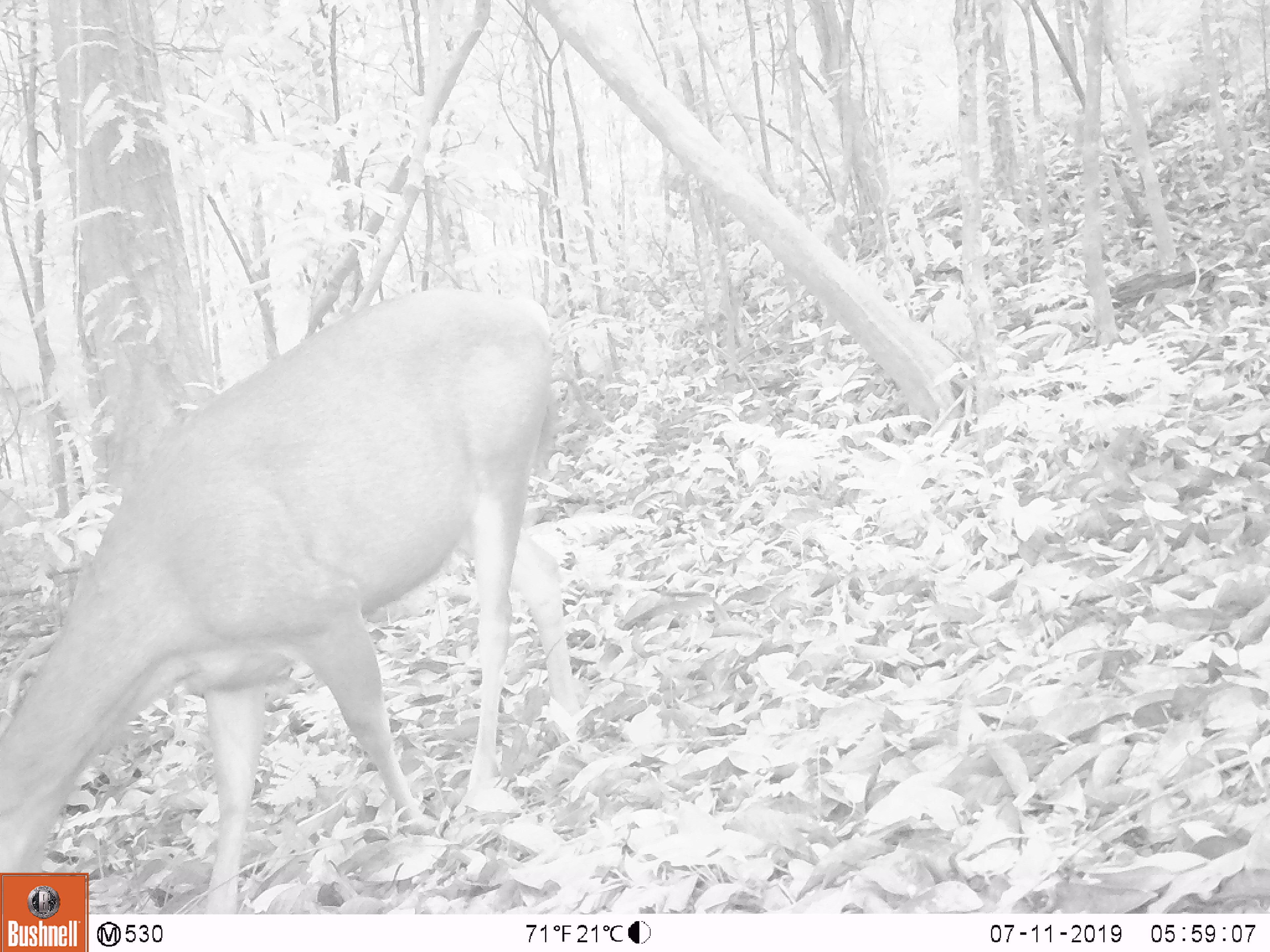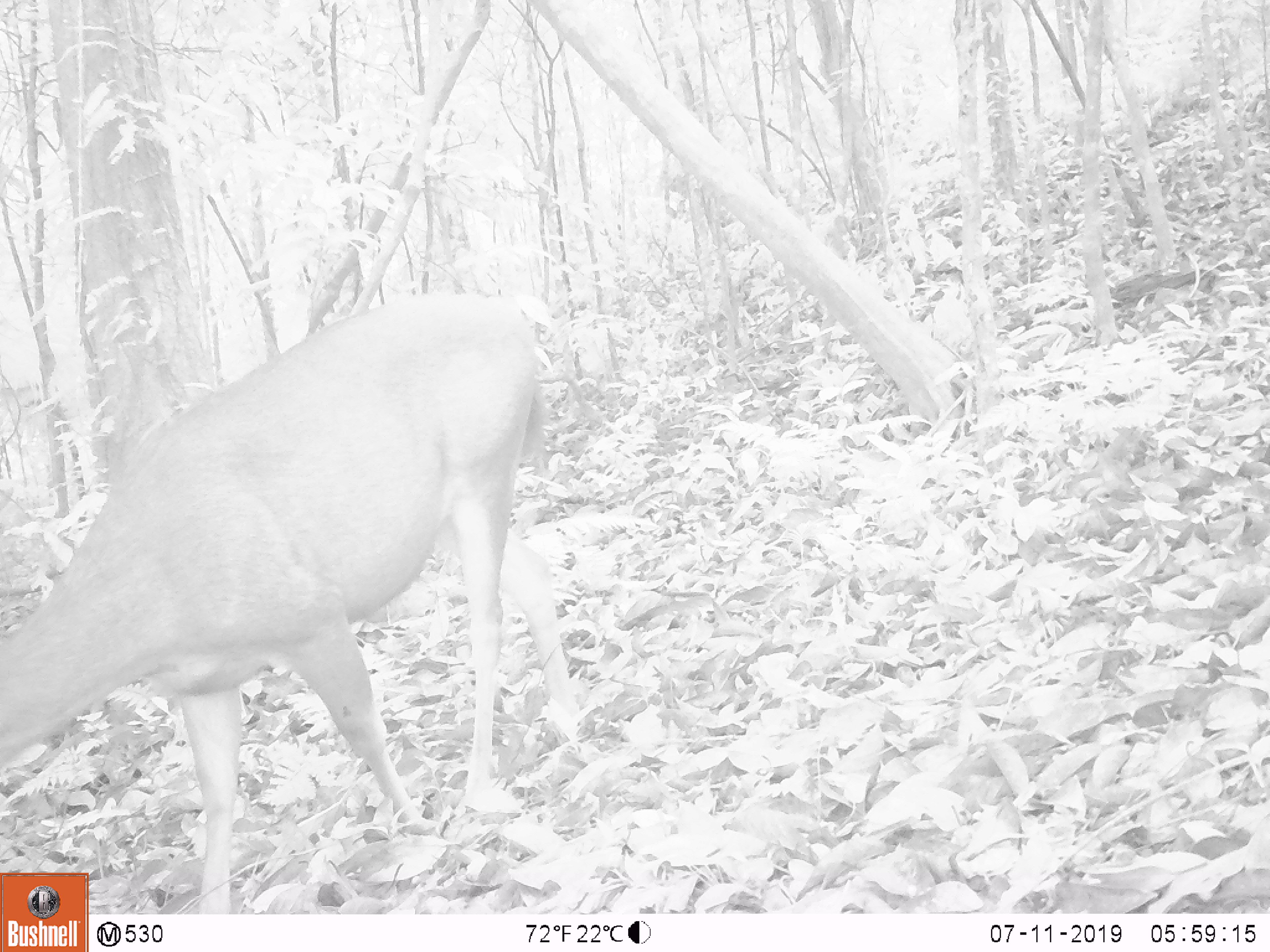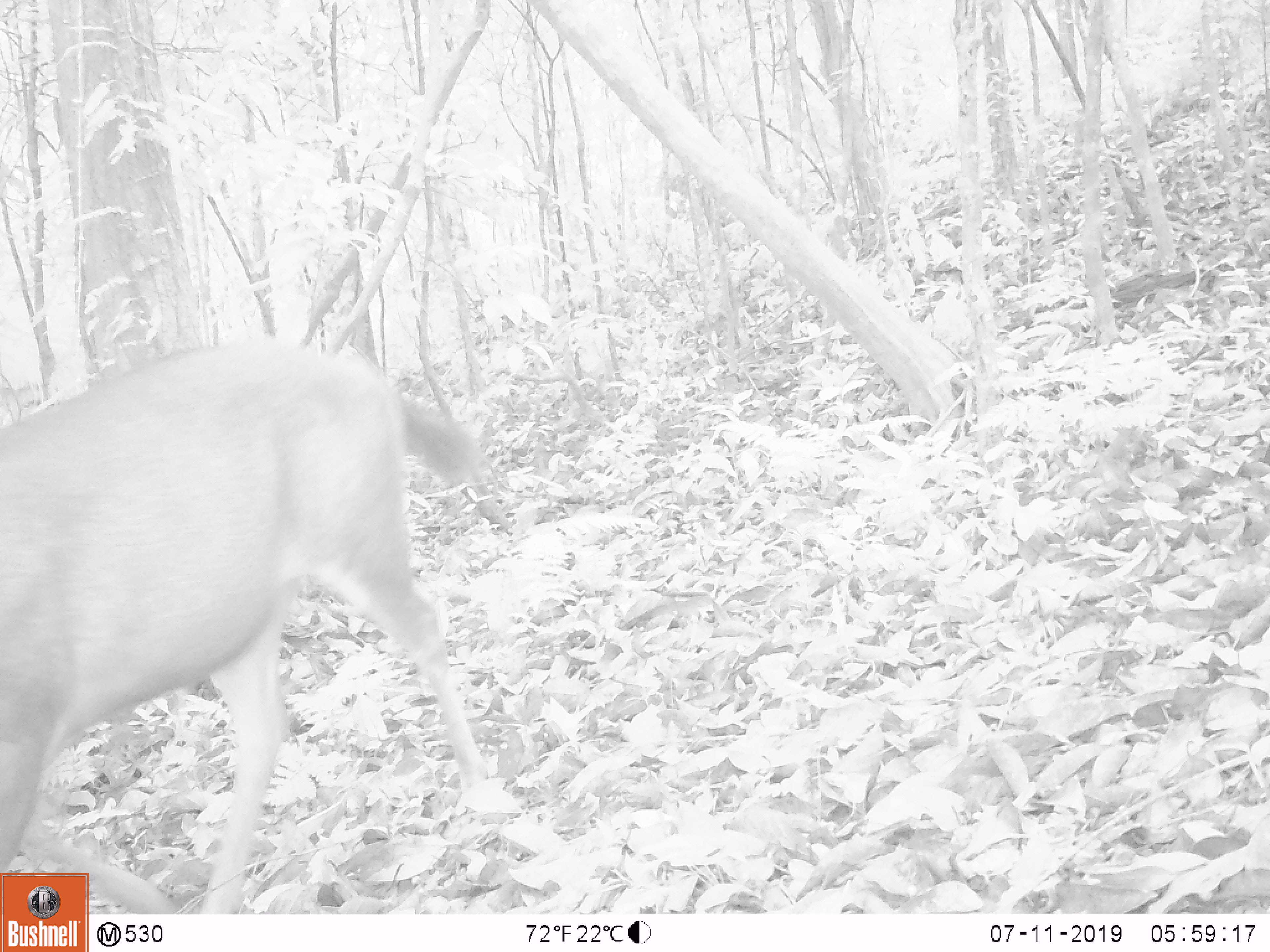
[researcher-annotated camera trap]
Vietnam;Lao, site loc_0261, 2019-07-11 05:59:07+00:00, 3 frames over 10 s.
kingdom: Animalia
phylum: Chordata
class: Mammalia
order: Artiodactyla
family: Cervidae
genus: Rusa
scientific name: Rusa unicolor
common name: sambar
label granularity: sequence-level